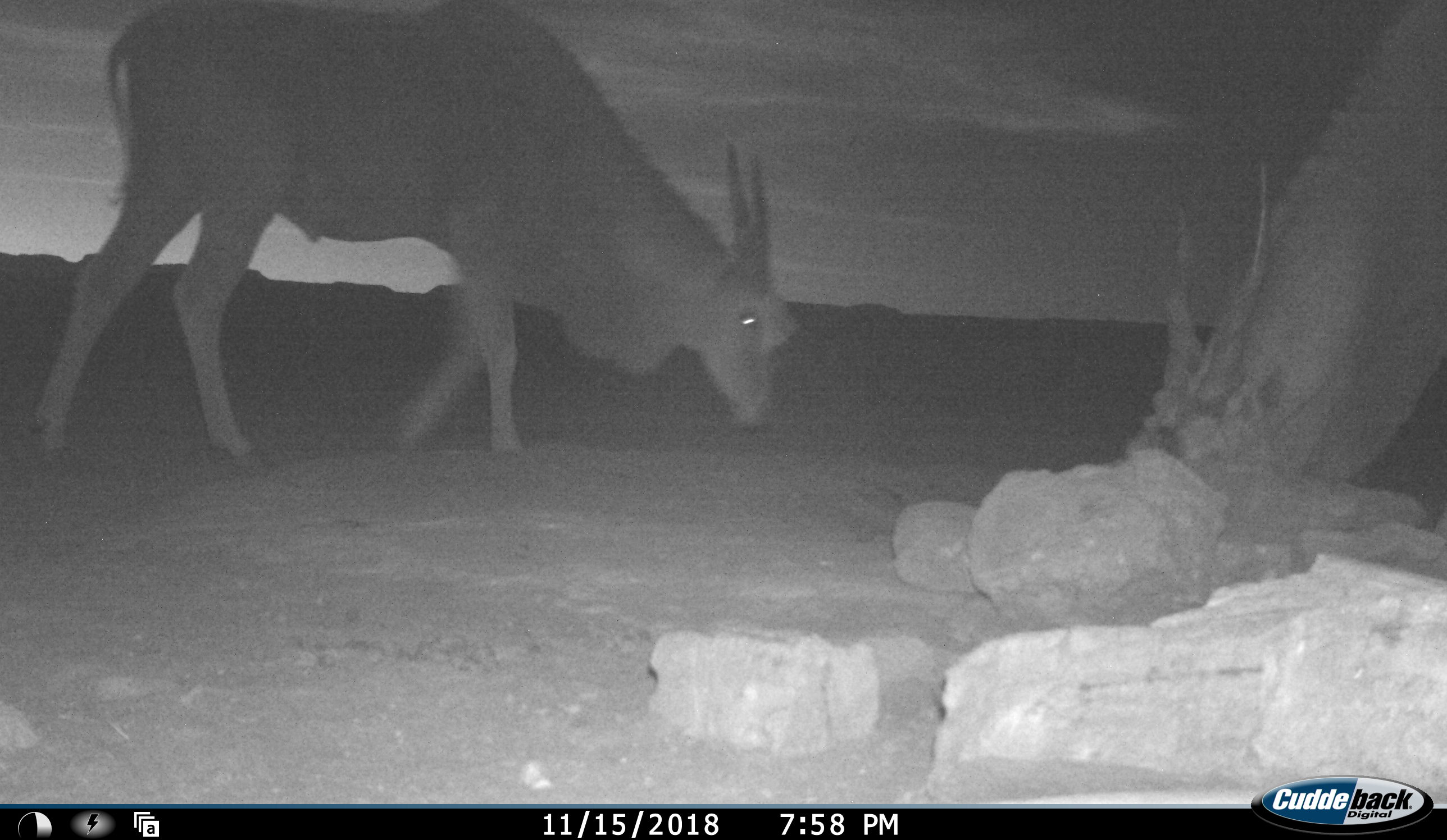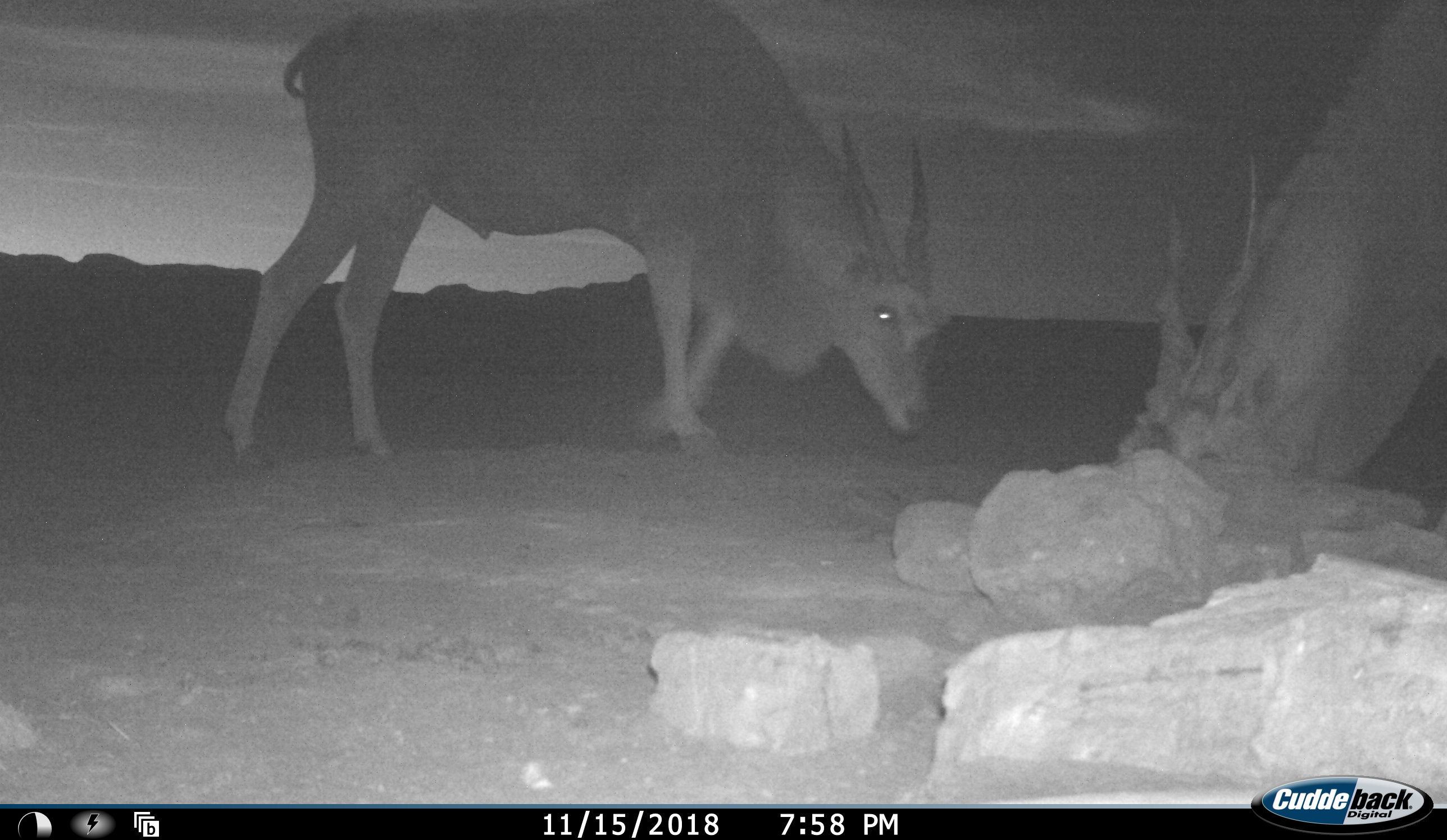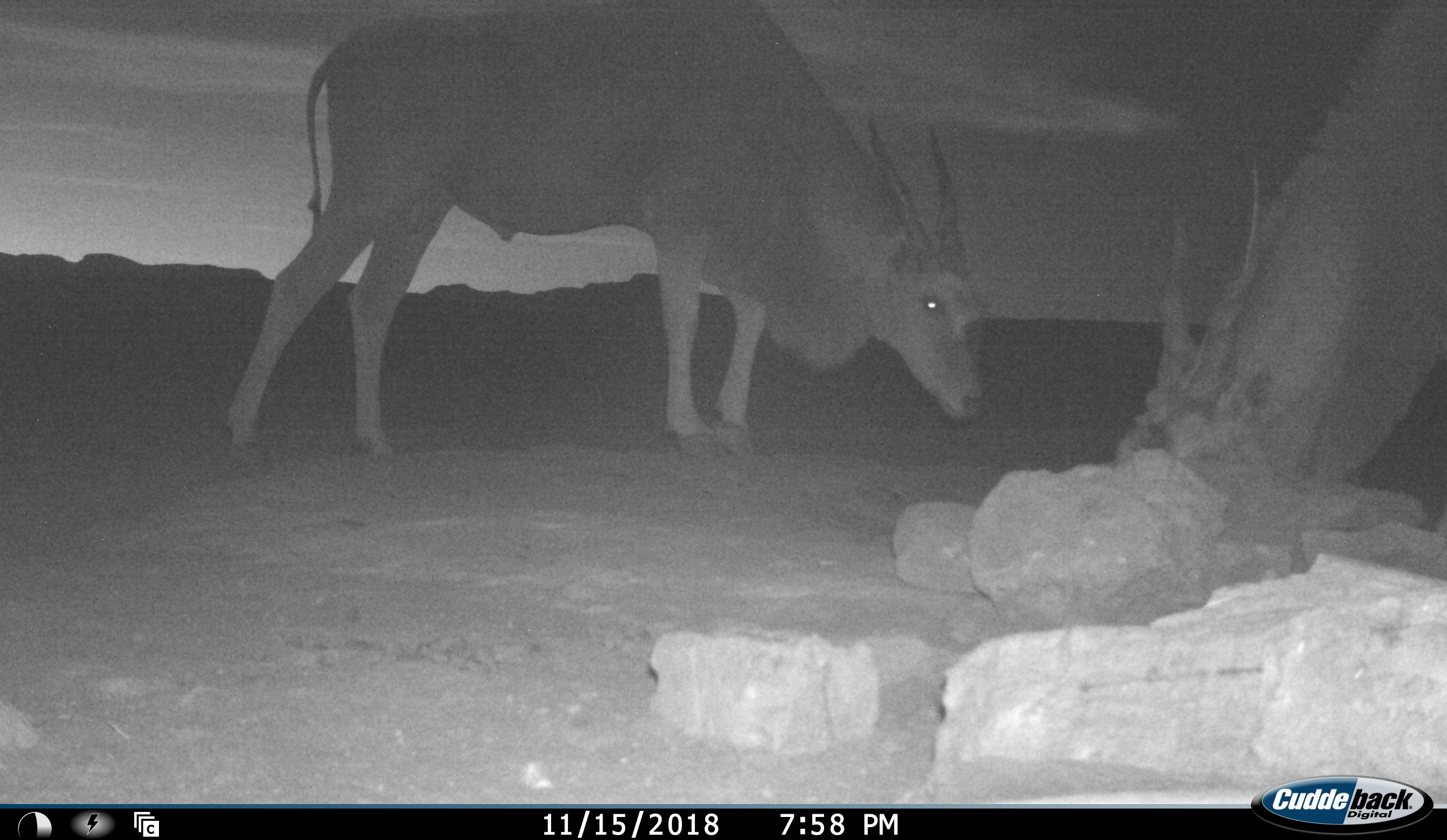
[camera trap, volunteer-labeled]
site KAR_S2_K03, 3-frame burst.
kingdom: Animalia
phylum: Chordata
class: Mammalia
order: Artiodactyla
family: Bovidae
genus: Tragelaphus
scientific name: Tragelaphus oryx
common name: eland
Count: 2.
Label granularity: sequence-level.